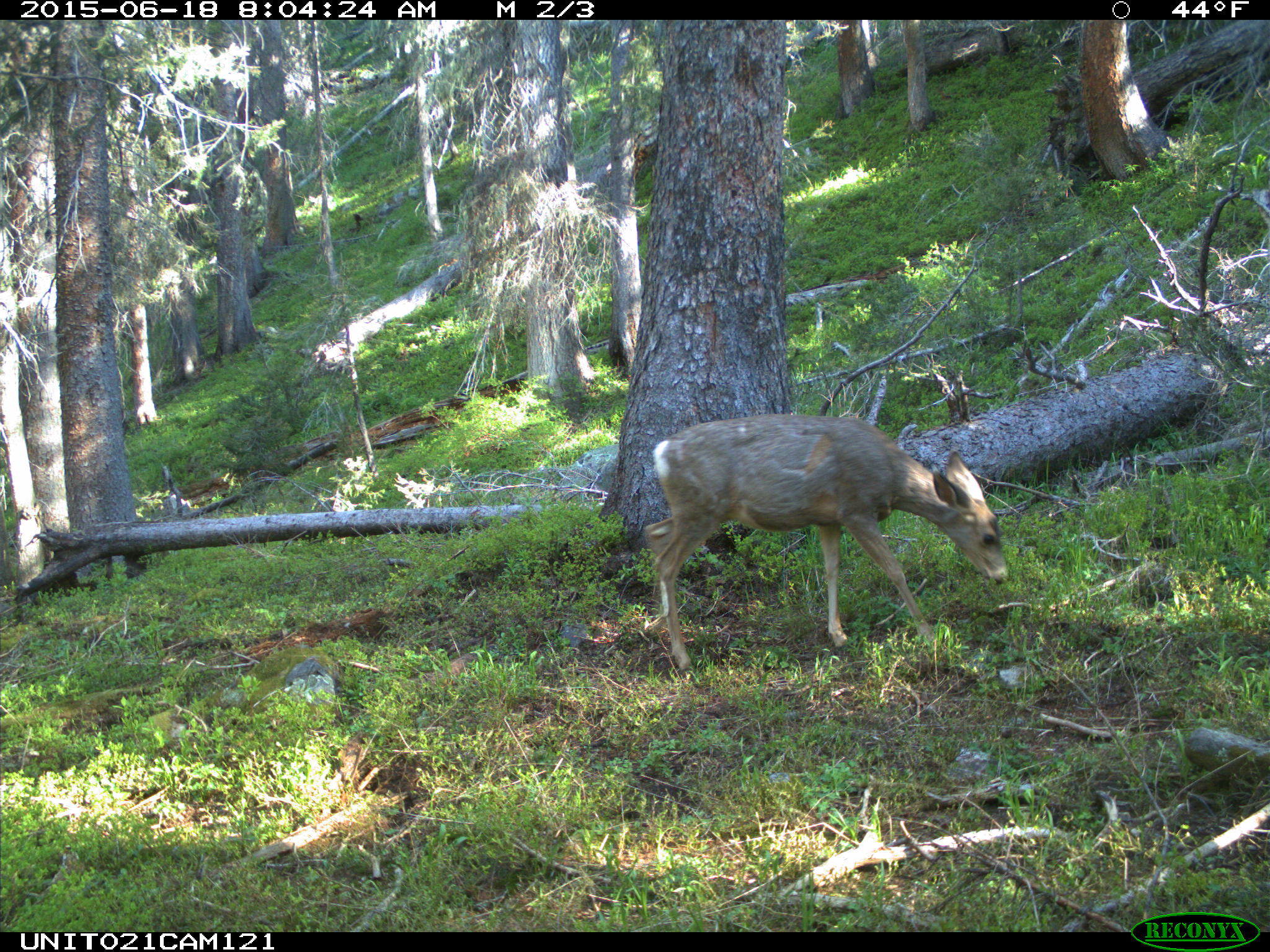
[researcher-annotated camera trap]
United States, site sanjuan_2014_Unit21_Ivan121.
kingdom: Animalia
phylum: Chordata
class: Mammalia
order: Artiodactyla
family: Cervidae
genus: Odocoileus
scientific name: Odocoileus hemionus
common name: mule deer